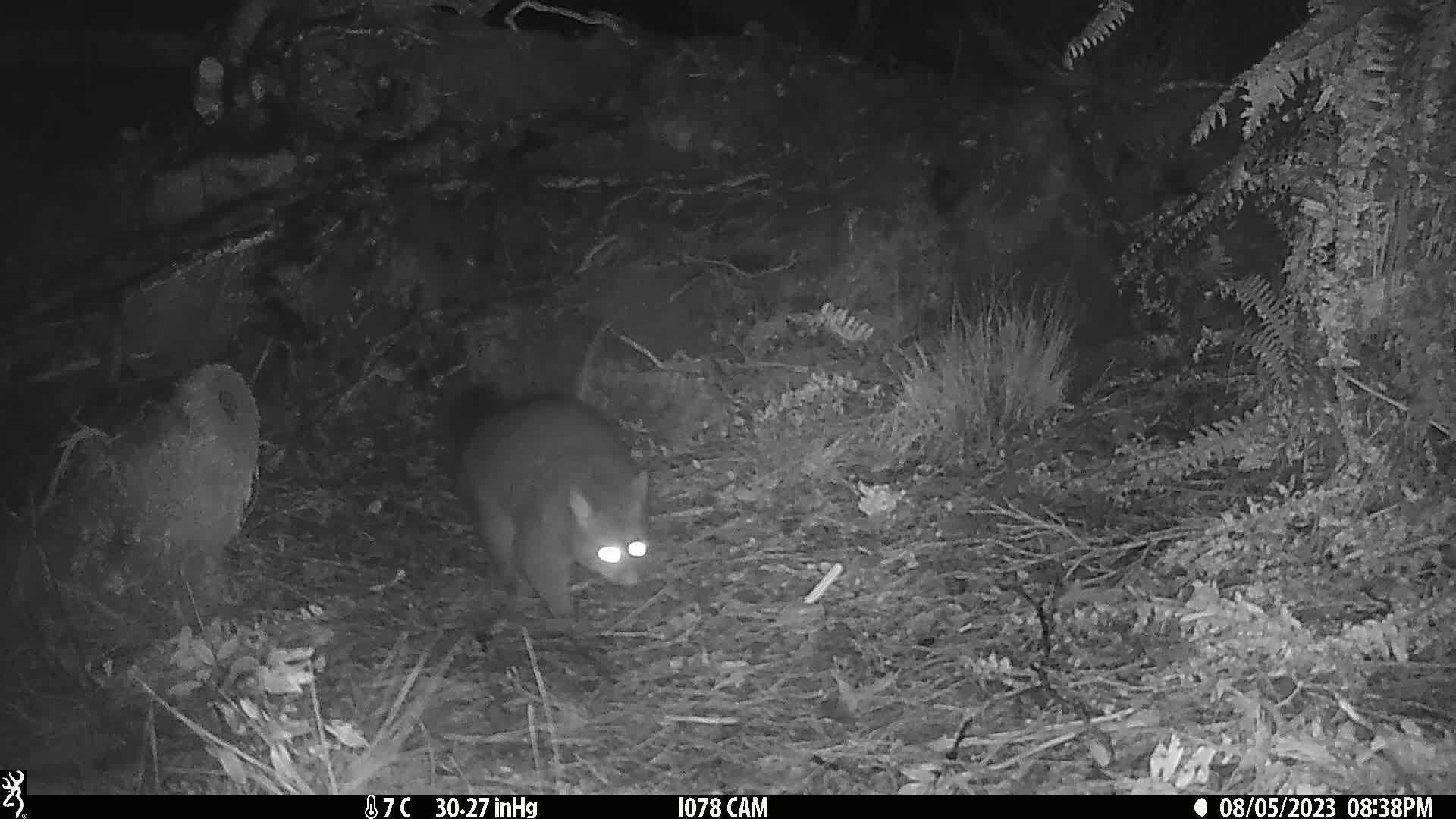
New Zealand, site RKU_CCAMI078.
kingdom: Animalia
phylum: Chordata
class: Mammalia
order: Diprotodontia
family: Phalangeridae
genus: Trichosurus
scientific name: Trichosurus vulpecula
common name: common brushtail possum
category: possum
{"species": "possum (common brushtail possum) (Trichosurus vulpecula)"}